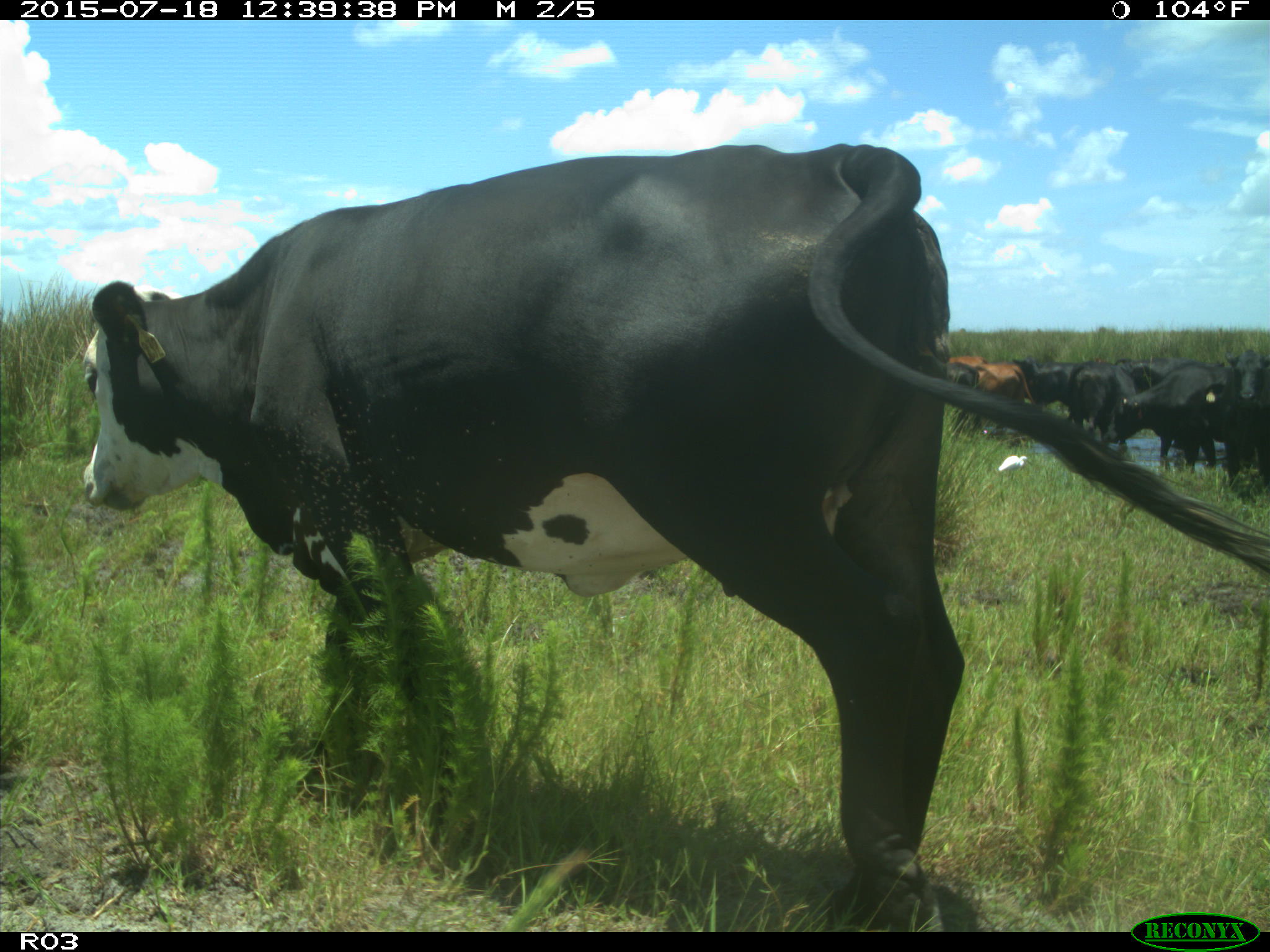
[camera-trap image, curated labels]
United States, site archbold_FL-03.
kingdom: Animalia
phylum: Chordata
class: Mammalia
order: Artiodactyla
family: Bovidae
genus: Bos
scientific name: Bos taurus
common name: domestic cow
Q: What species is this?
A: Bos taurus (domestic cow).